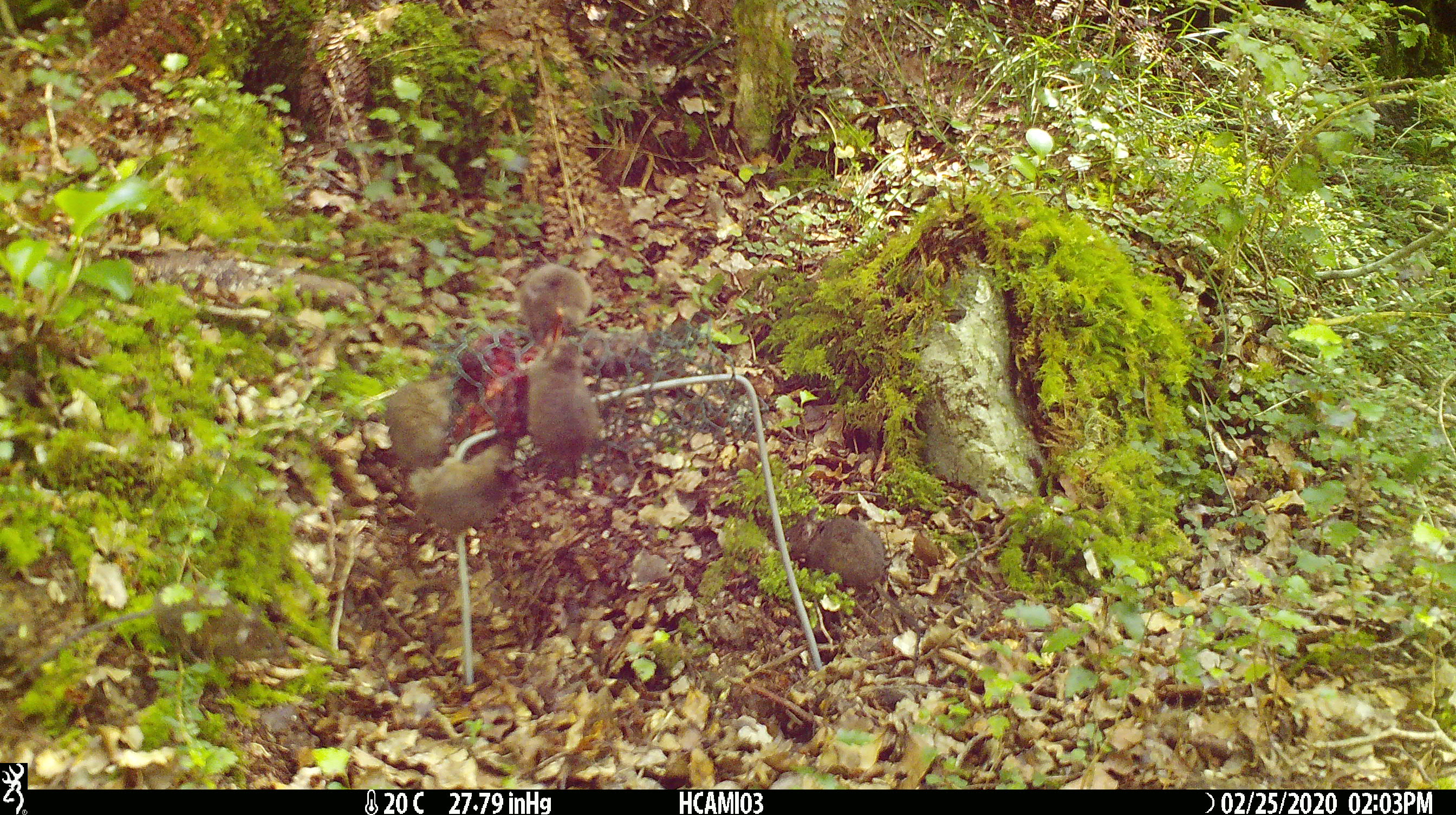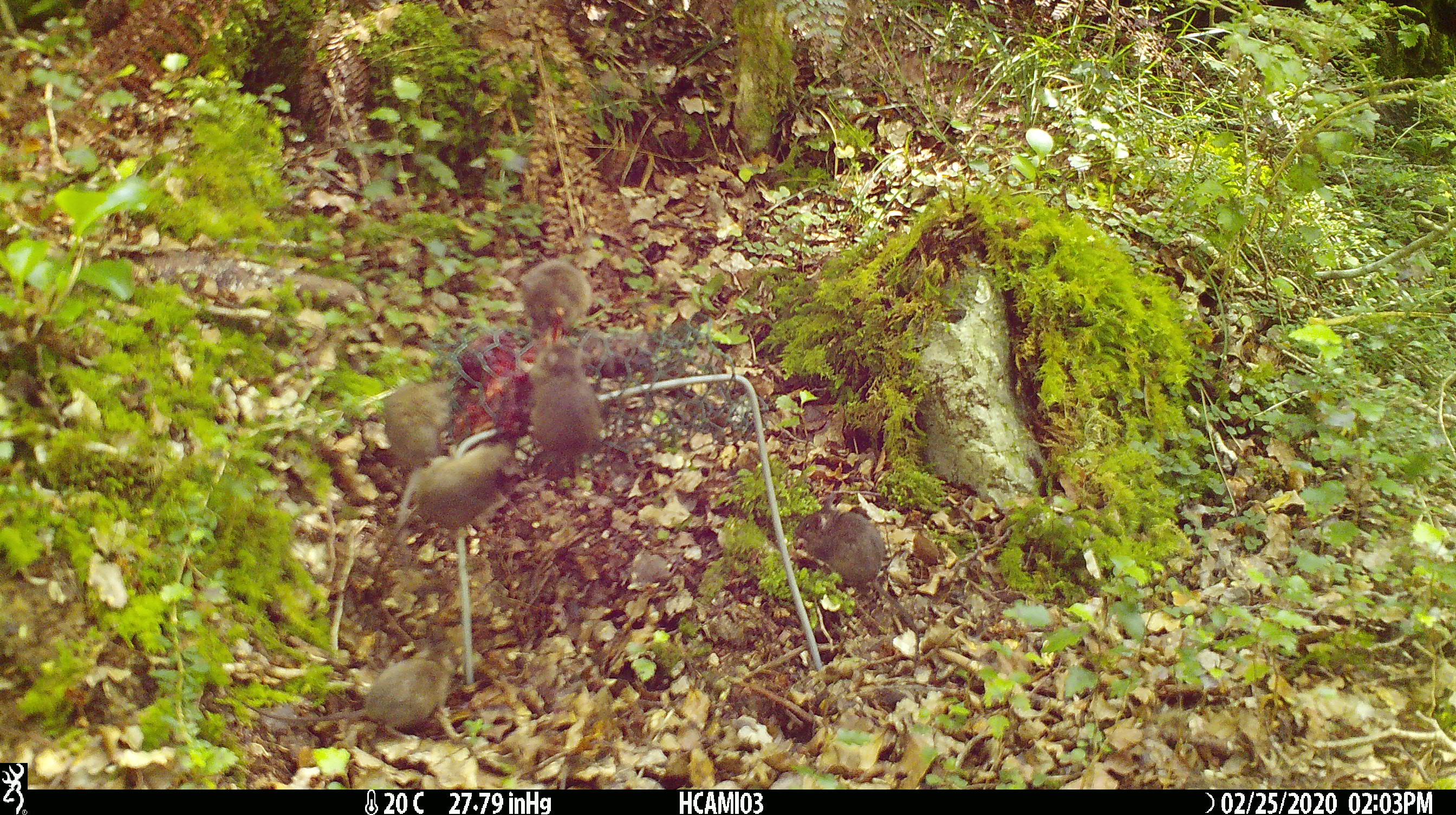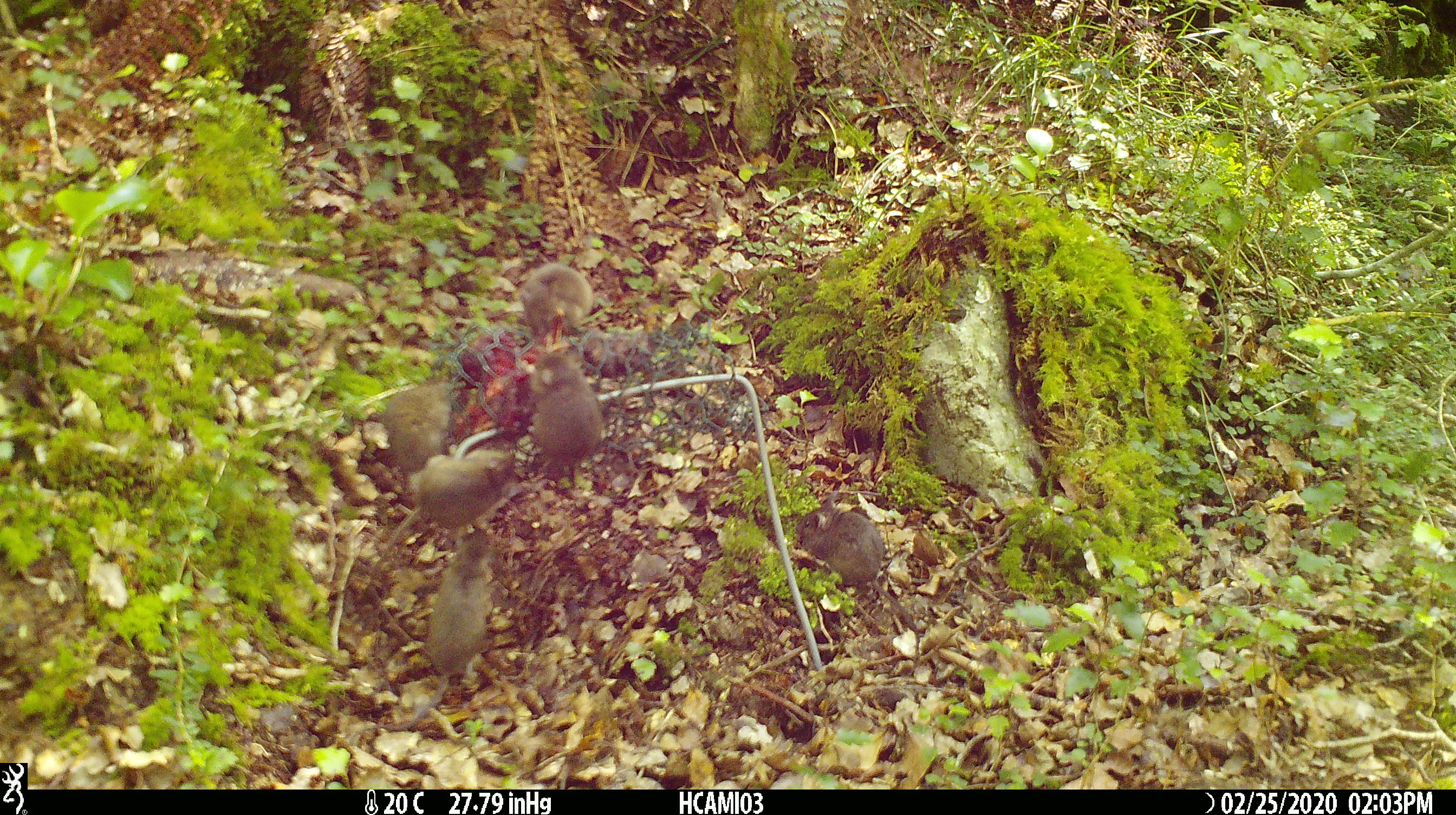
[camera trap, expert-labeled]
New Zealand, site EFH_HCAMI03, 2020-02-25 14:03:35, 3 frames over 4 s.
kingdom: Animalia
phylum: Chordata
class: Mammalia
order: Rodentia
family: Muridae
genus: Mus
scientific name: Mus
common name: mouse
Mouse (Mus).